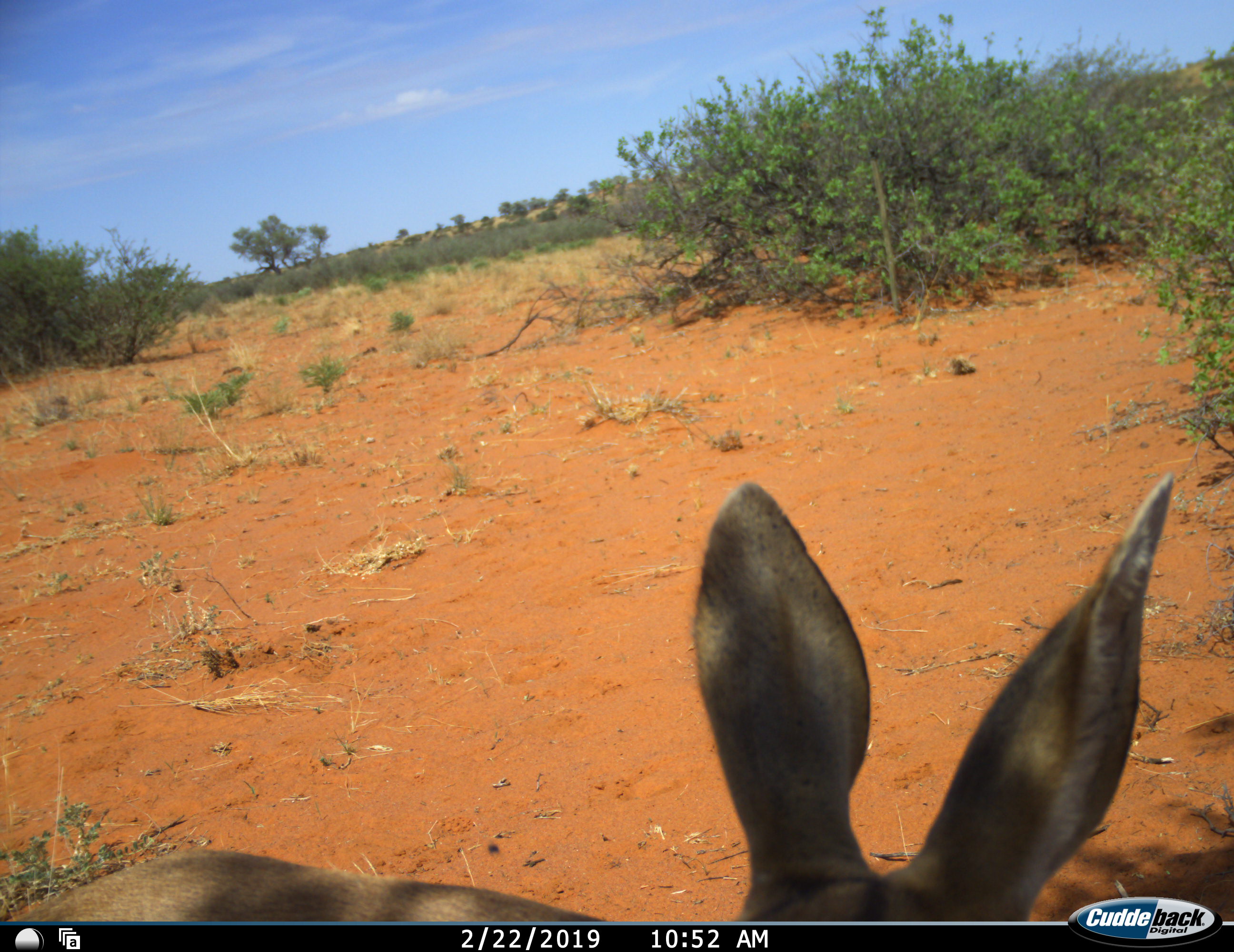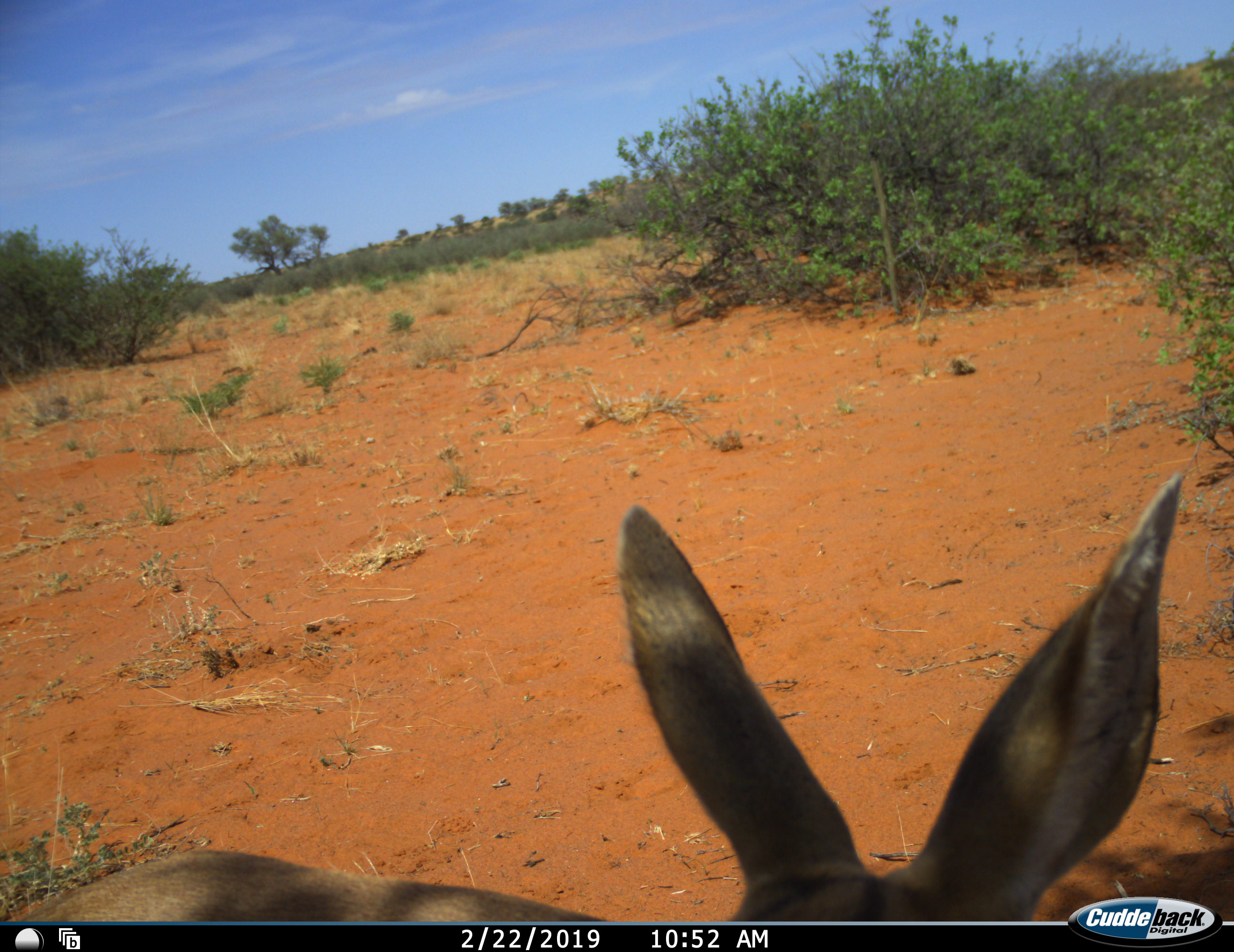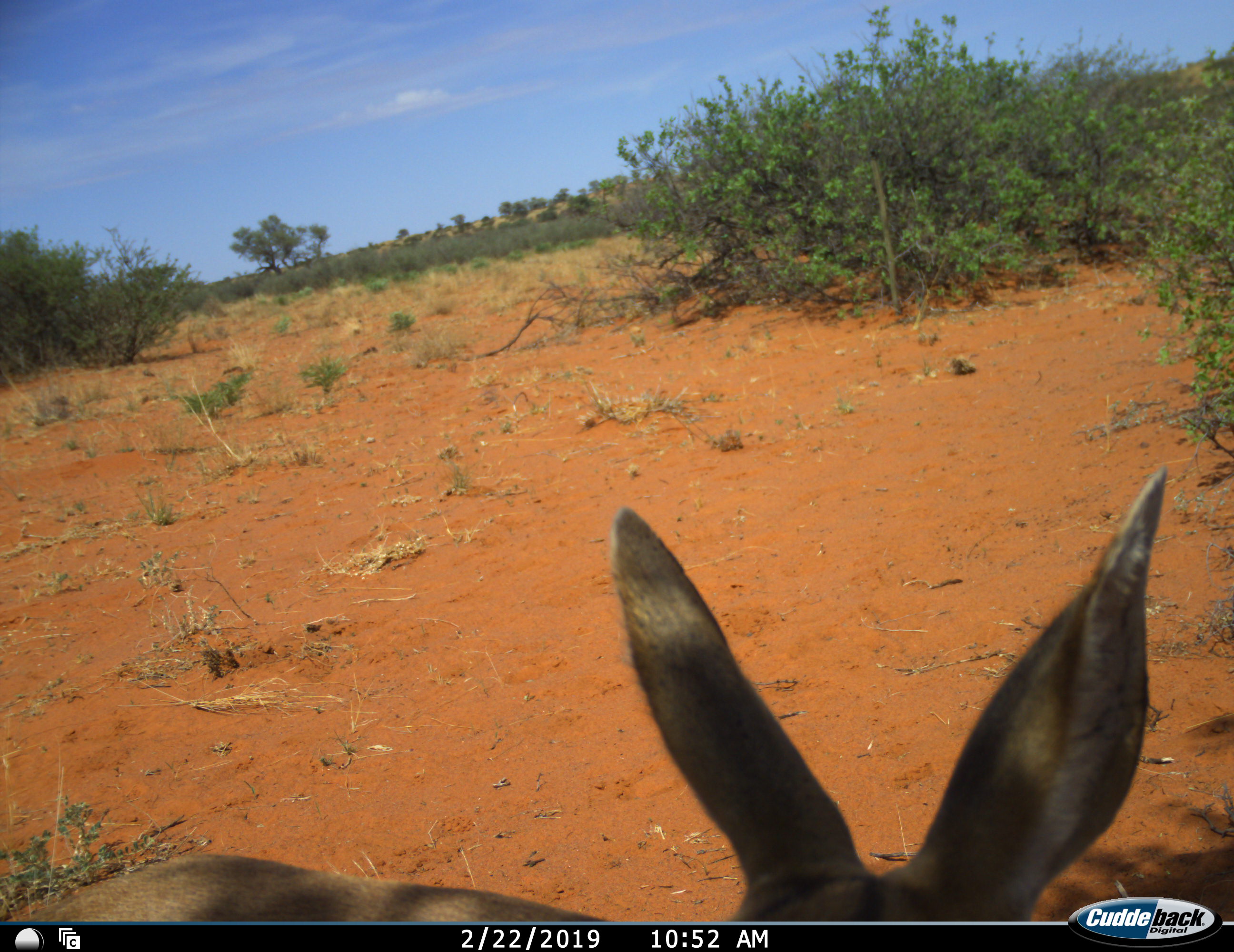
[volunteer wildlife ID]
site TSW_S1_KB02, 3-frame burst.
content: unidentified animal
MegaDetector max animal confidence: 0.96